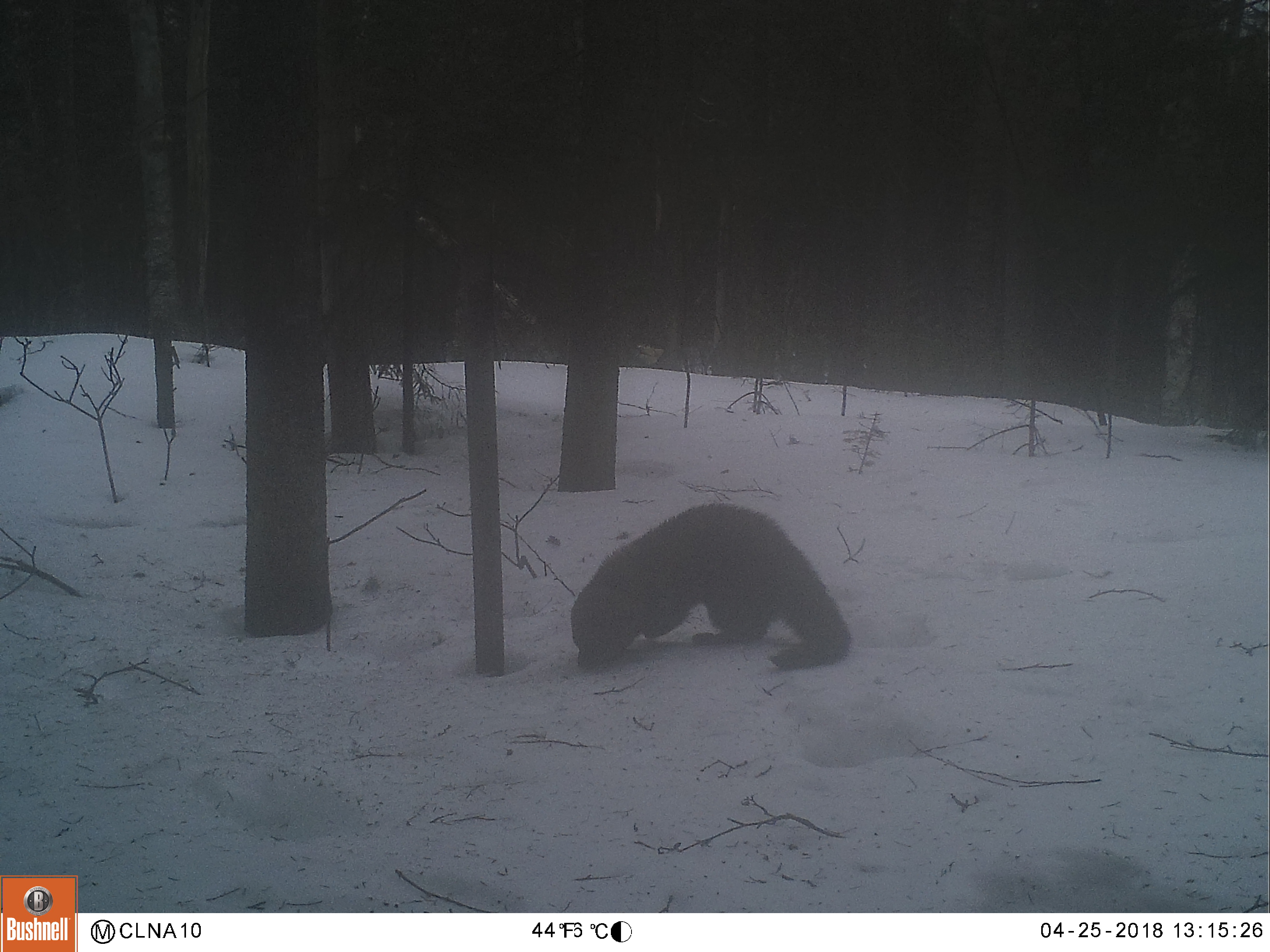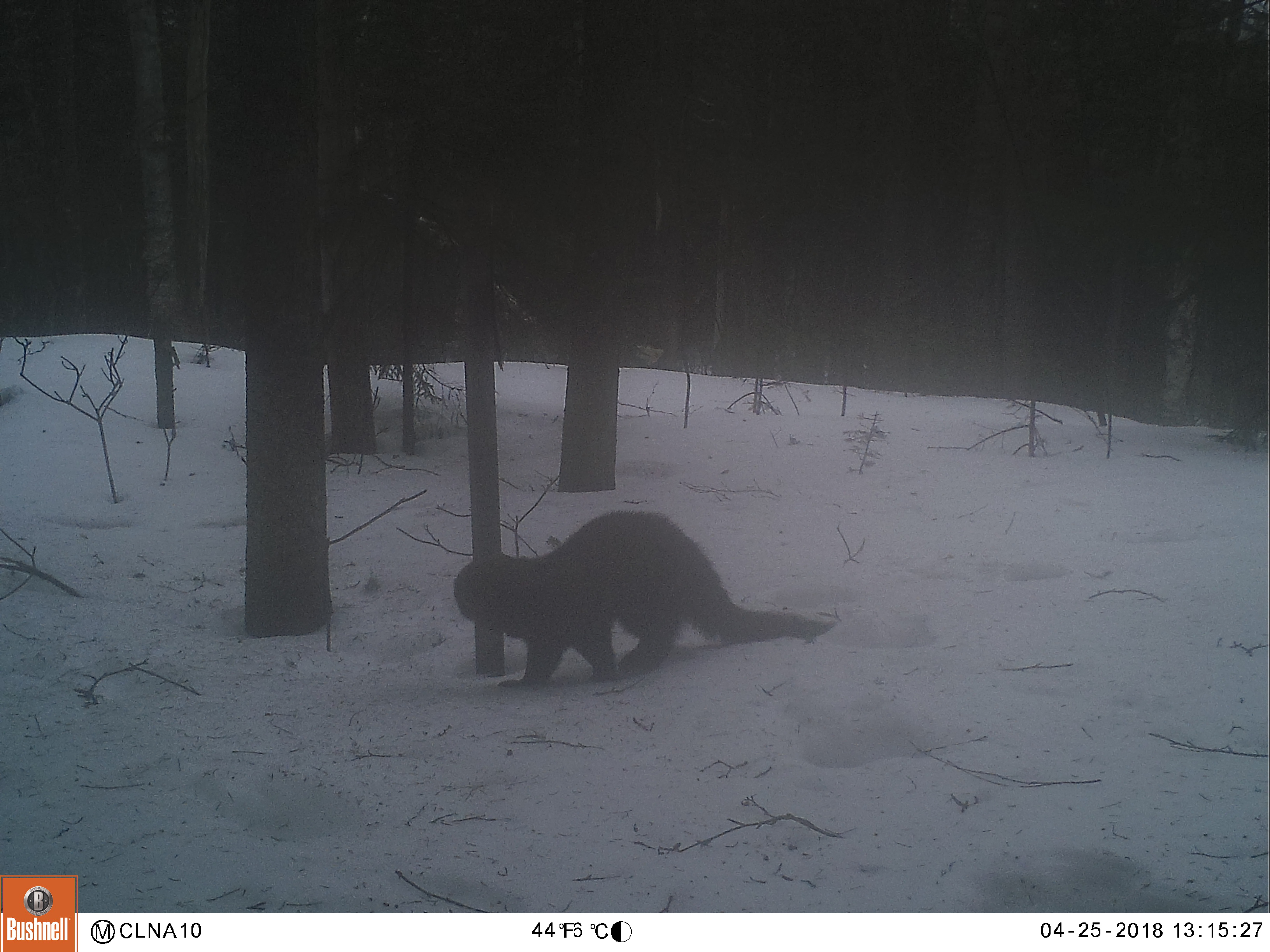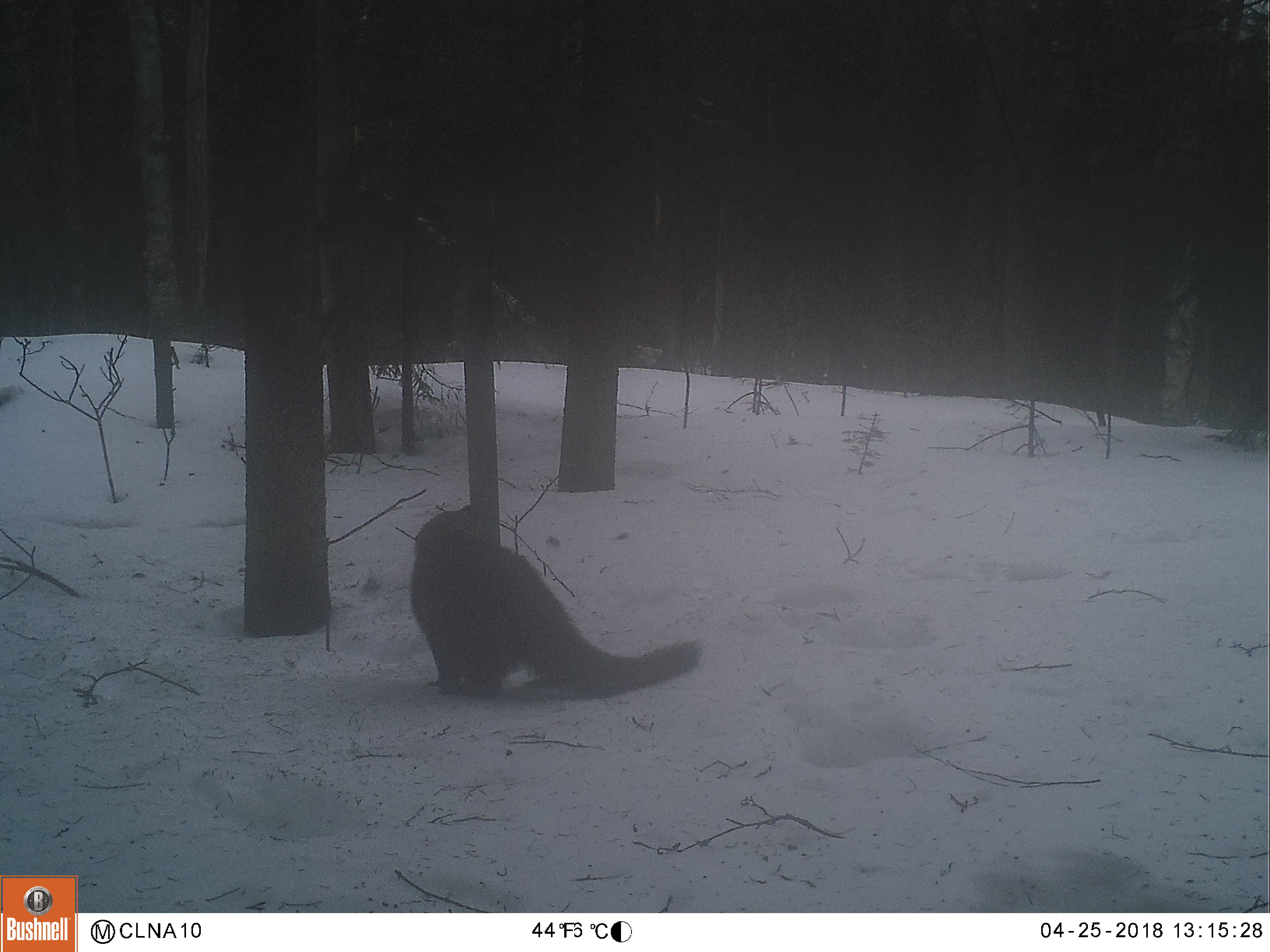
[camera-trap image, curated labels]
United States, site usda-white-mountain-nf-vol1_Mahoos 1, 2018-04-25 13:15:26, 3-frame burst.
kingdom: Animalia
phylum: Chordata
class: Mammalia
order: Carnivora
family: Mustelidae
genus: Pekania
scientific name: Pekania pennanti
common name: fisher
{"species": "fisher (Pekania pennanti)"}